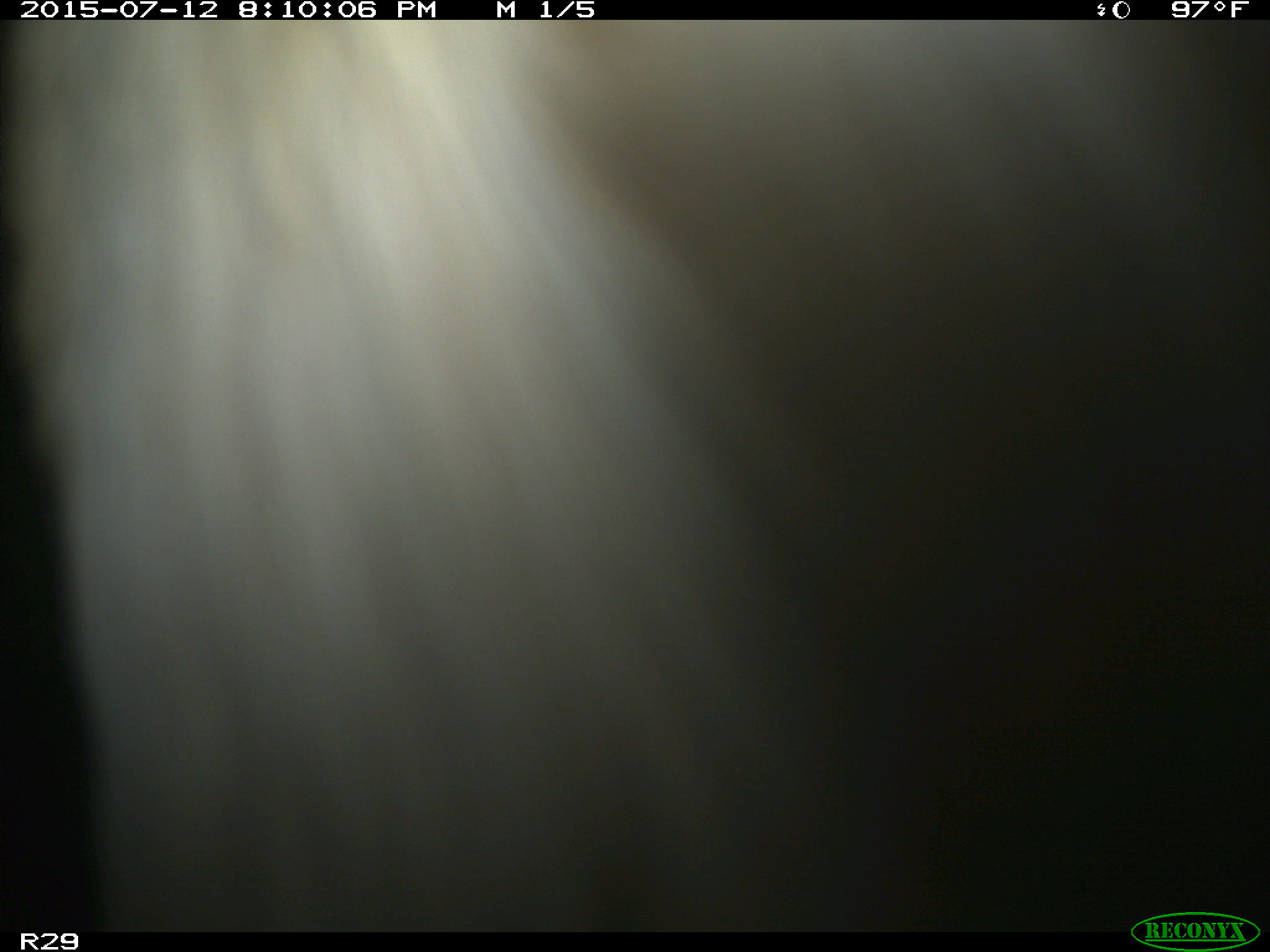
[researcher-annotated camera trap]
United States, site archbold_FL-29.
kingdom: Animalia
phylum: Chordata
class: Mammalia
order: Artiodactyla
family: Bovidae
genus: Bos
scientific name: Bos taurus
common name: domestic cow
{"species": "Bos taurus (domestic cow)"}